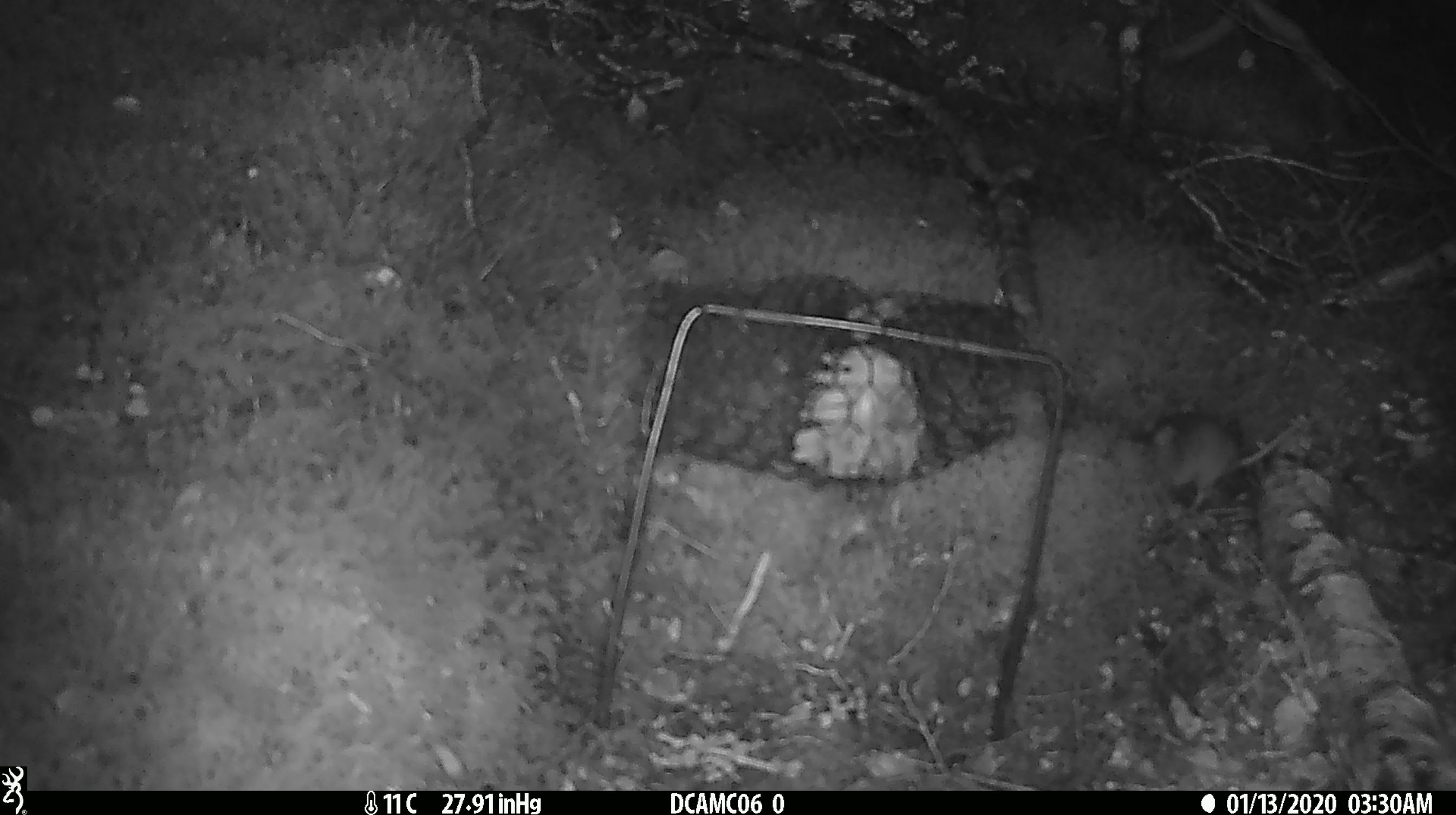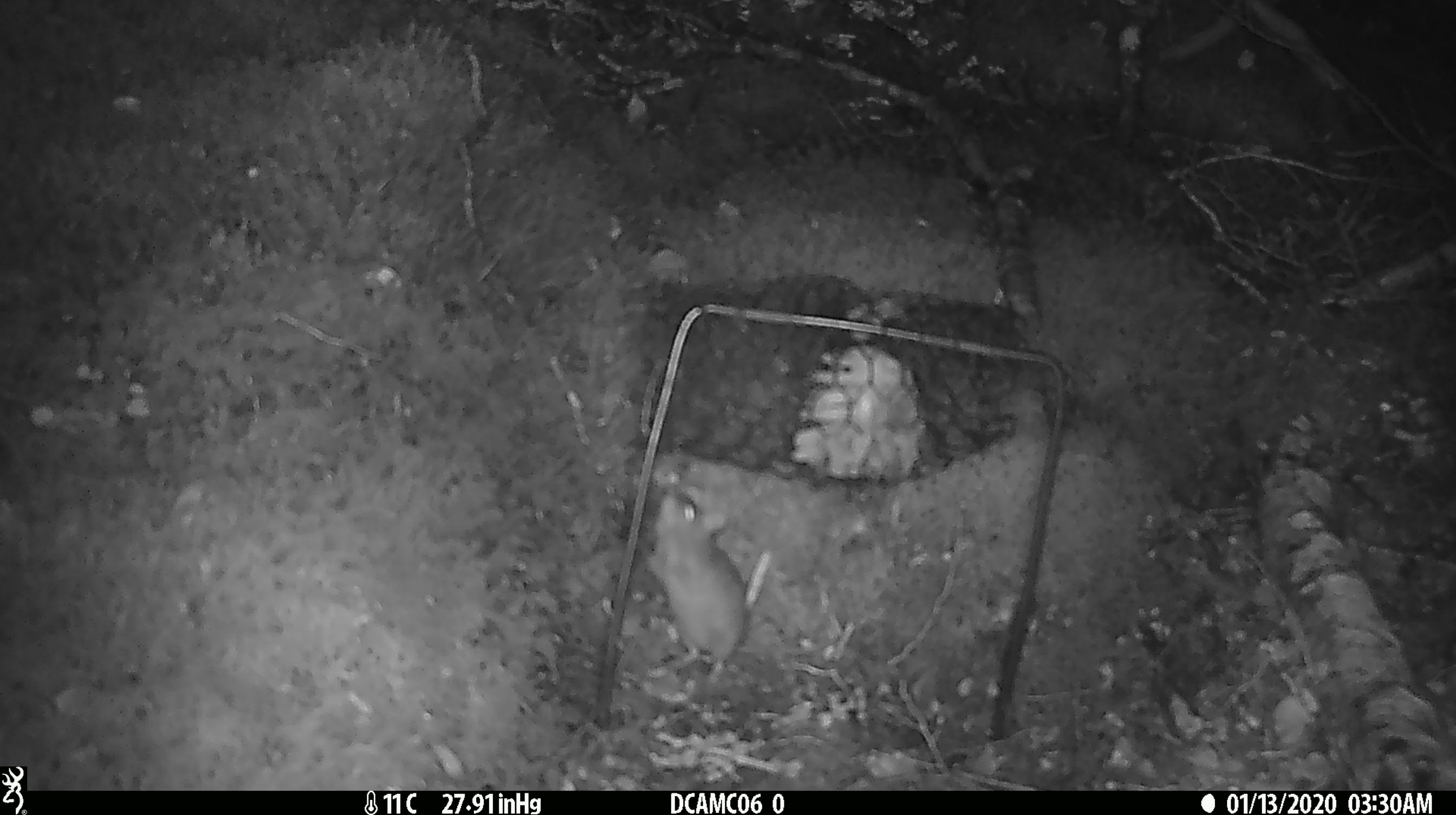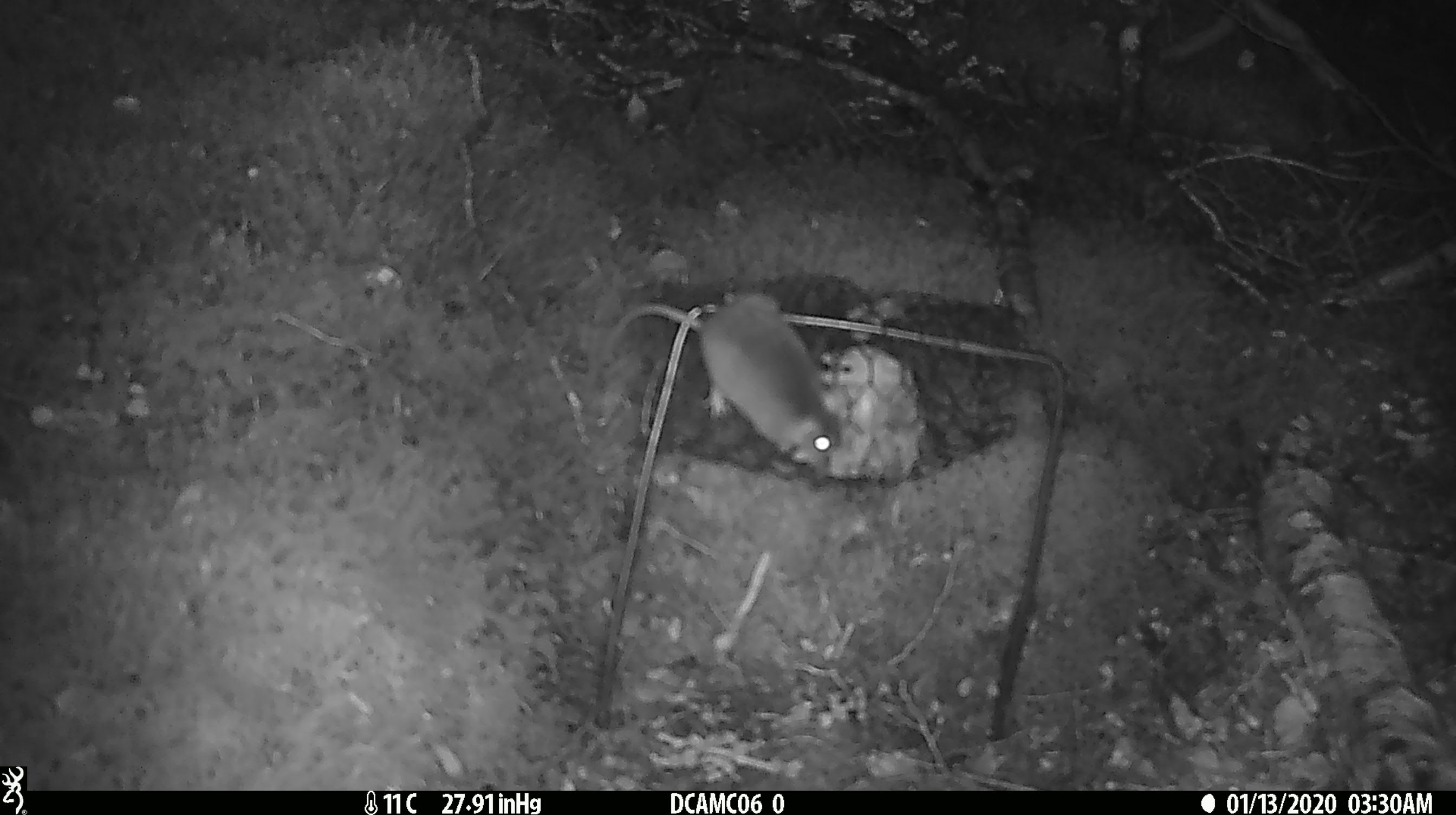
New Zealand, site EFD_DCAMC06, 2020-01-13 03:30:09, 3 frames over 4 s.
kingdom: Animalia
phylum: Chordata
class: Mammalia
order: Rodentia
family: Muridae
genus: Mus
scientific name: Mus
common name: mouse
Mouse (Mus).